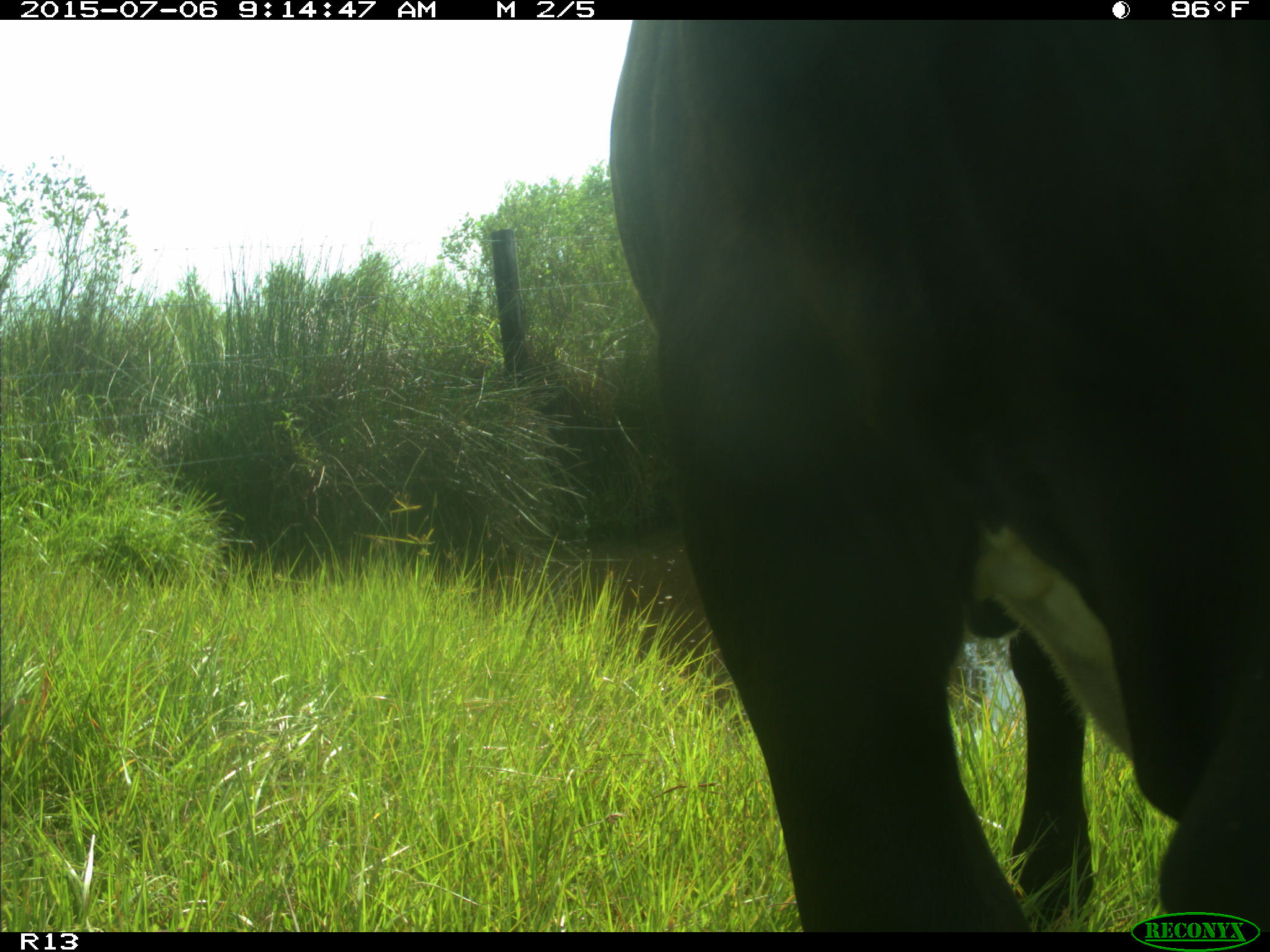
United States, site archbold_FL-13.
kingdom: Animalia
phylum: Chordata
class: Mammalia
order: Artiodactyla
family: Bovidae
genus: Bos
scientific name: Bos taurus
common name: domestic cow